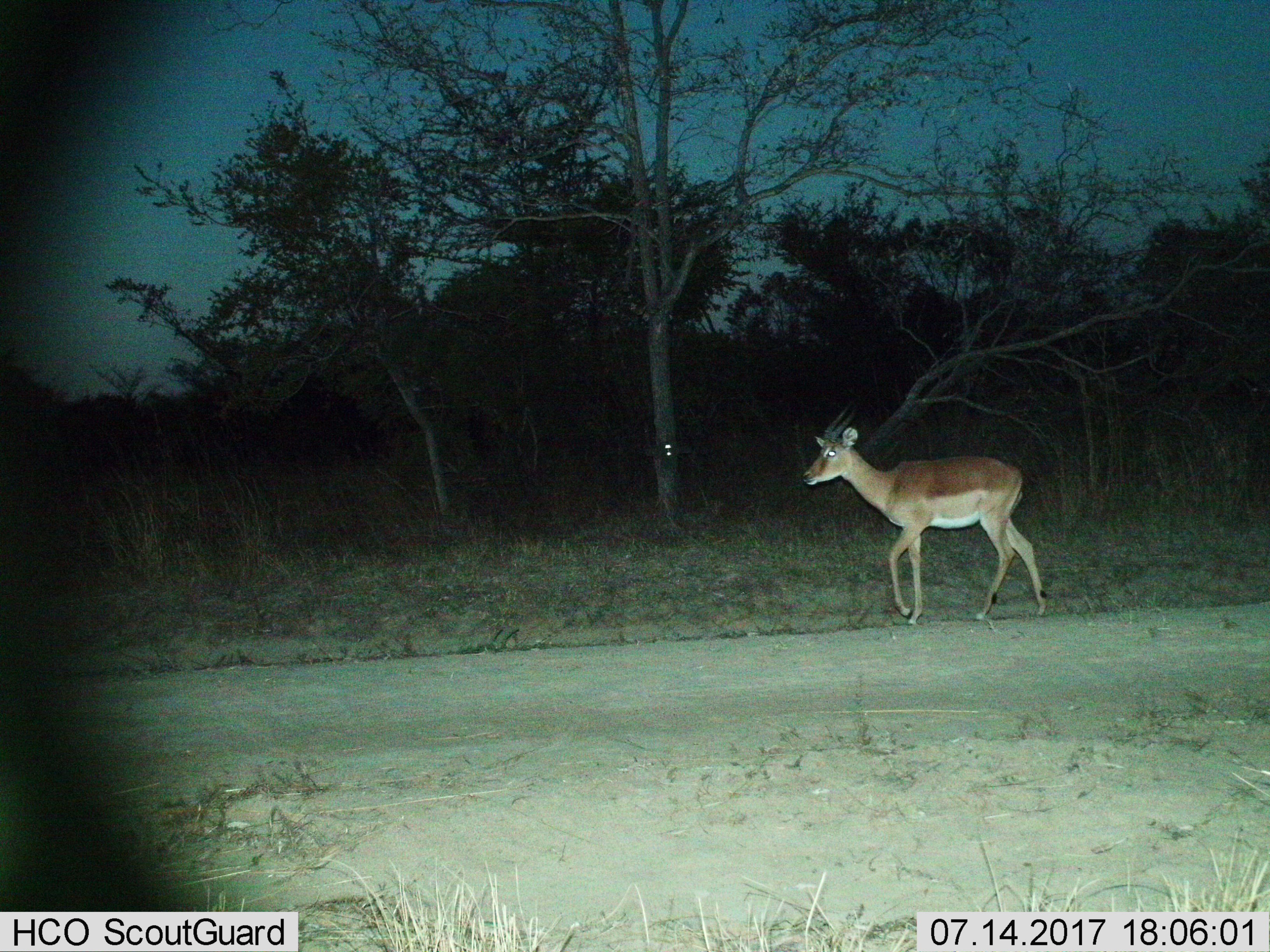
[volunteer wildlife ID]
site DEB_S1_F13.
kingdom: Animalia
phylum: Chordata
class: Mammalia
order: Artiodactyla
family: Bovidae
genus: Aepyceros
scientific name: Aepyceros melampus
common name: impala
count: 1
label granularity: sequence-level